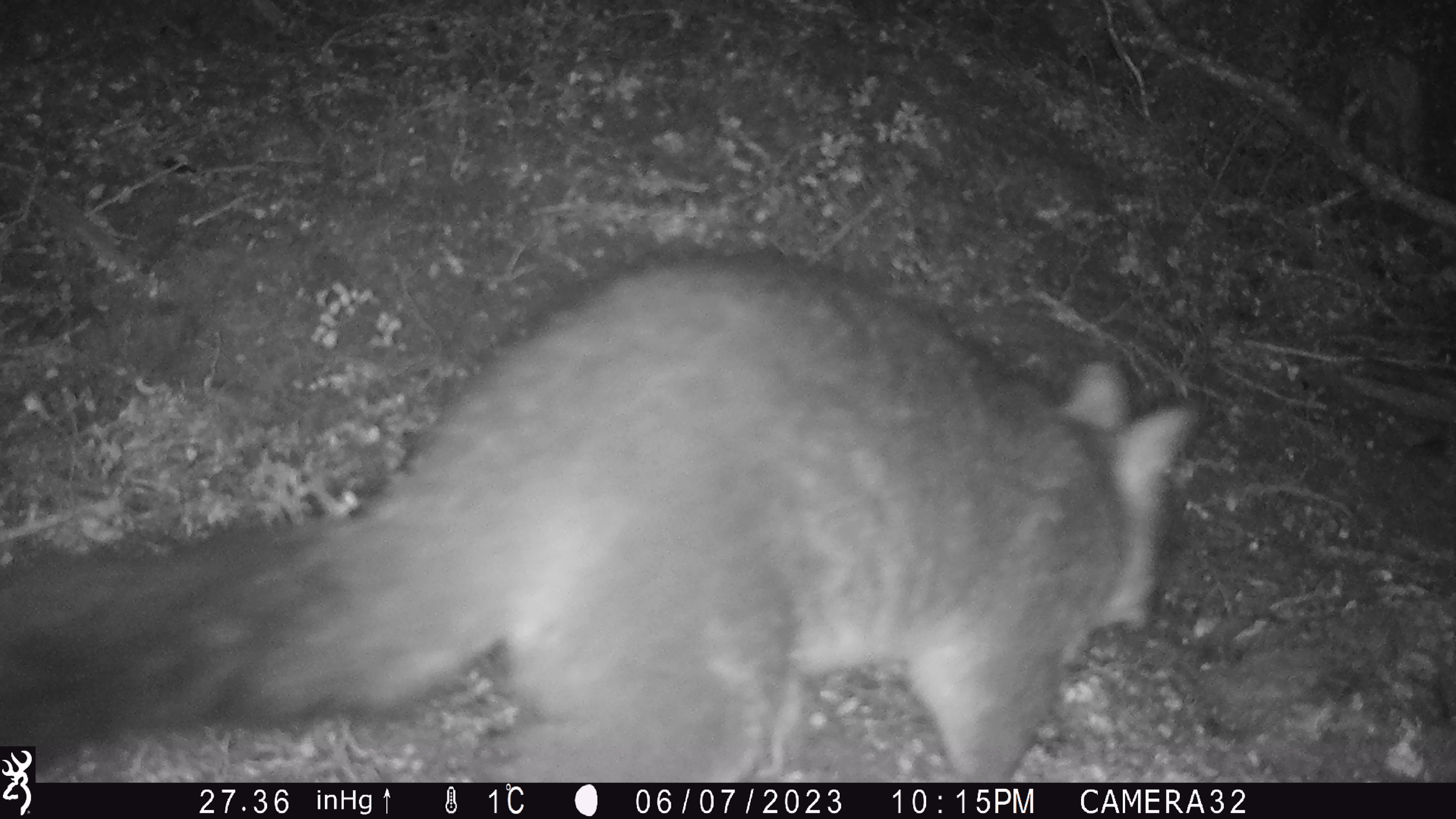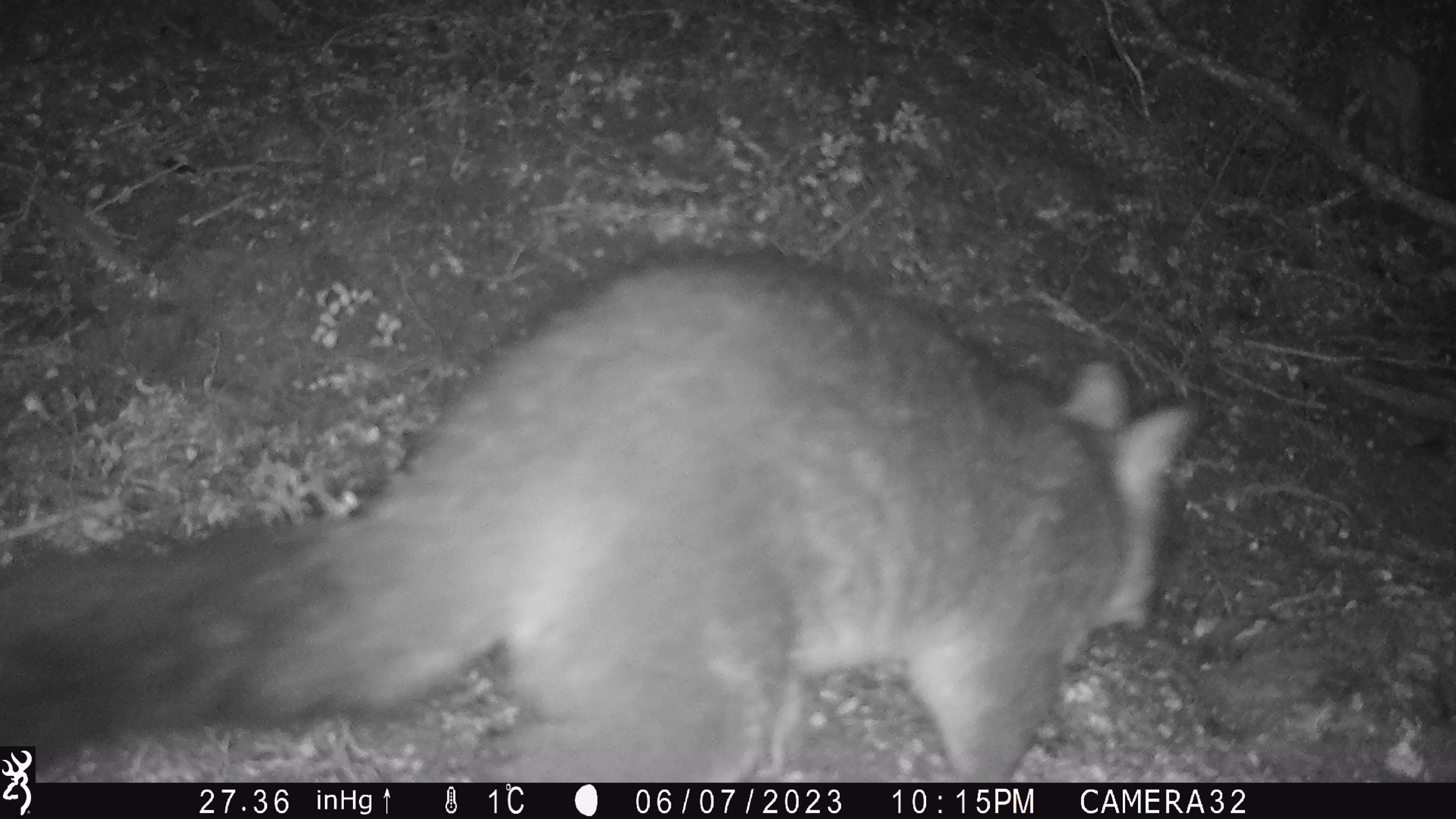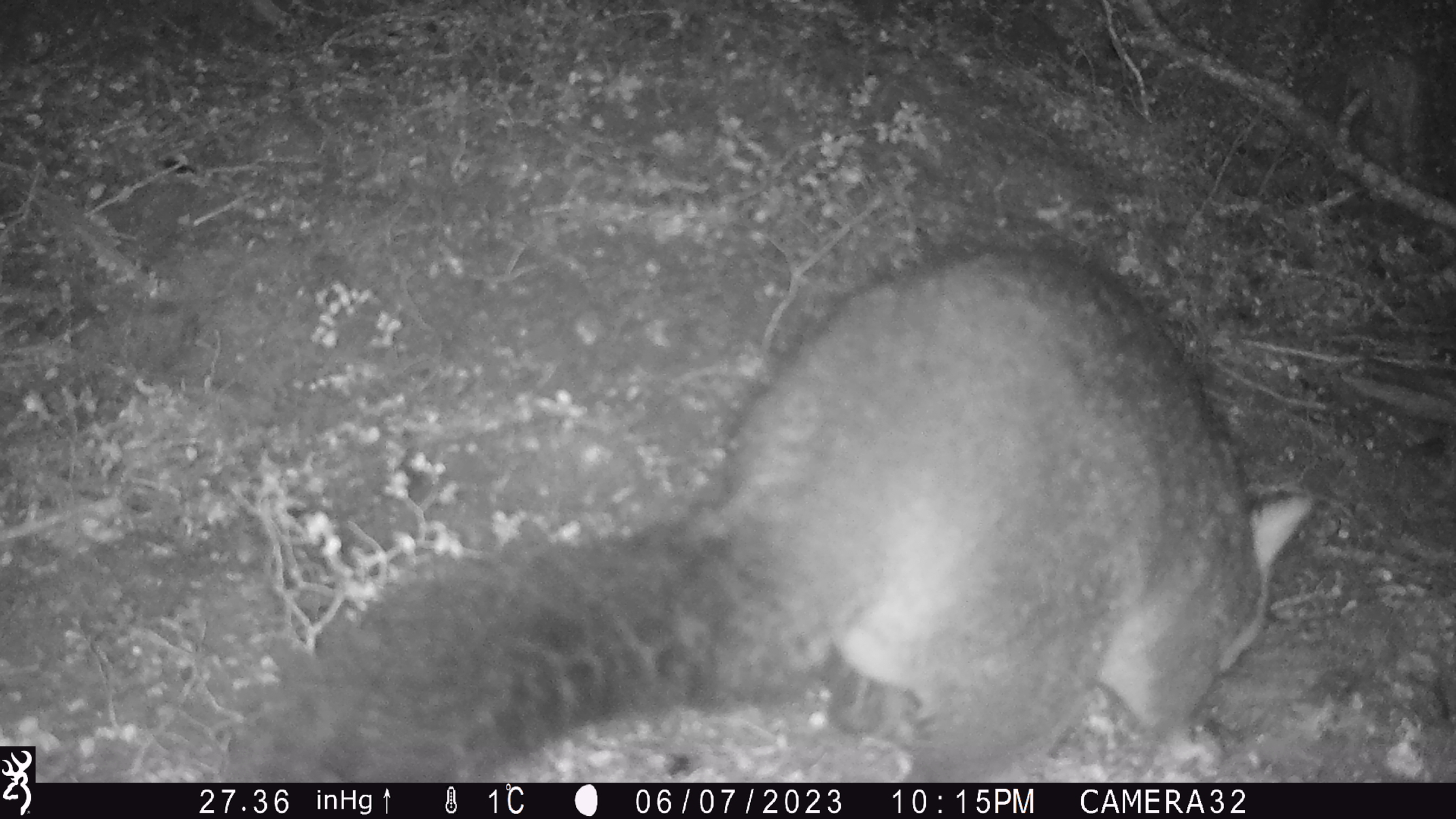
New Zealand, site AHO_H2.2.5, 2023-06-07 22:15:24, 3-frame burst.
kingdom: Animalia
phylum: Chordata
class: Mammalia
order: Diprotodontia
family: Phalangeridae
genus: Trichosurus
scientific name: Trichosurus vulpecula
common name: common brushtail possum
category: possum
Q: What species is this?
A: Possum (common brushtail possum) (Trichosurus vulpecula).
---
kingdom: Animalia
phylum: Chordata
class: Mammalia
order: Carnivora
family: Mustelidae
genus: Mustela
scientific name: Mustela erminea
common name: stoat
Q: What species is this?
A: Stoat (Mustela erminea).